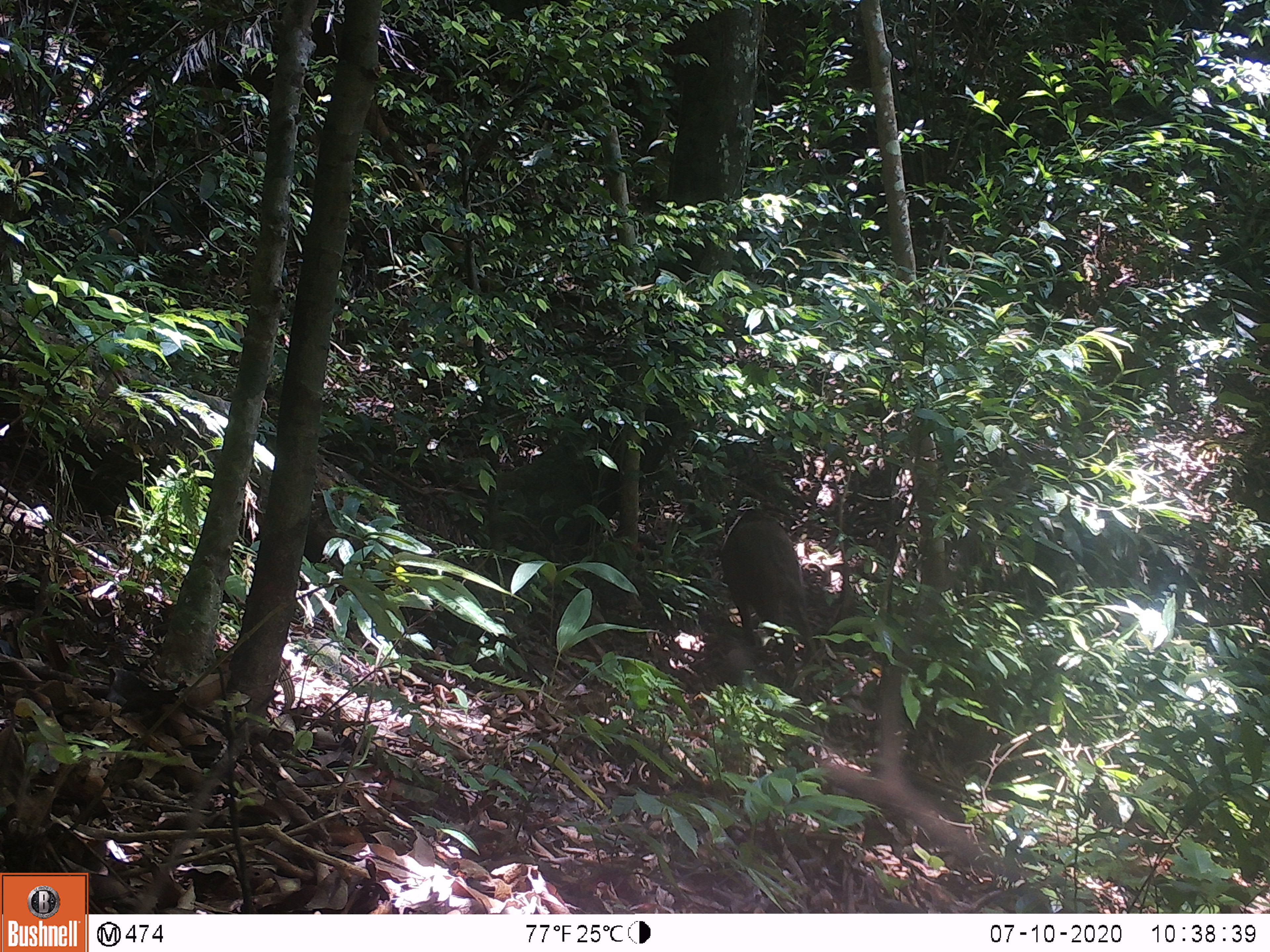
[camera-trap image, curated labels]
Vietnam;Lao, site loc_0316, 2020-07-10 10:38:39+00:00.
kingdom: Animalia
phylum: Chordata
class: Mammalia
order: Artiodactyla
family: Suidae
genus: Sus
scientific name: Sus scrofa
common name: eurasian wild pig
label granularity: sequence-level